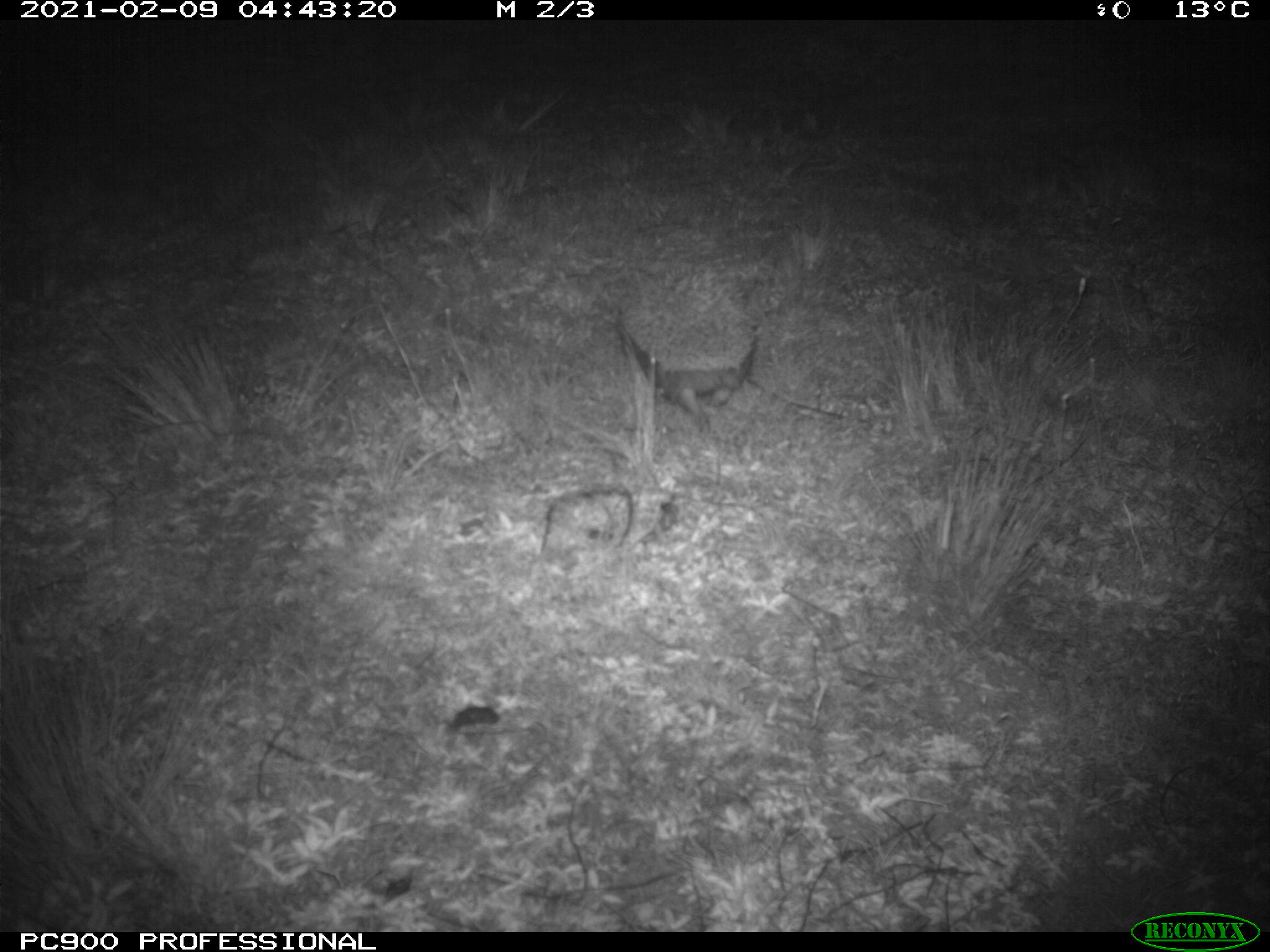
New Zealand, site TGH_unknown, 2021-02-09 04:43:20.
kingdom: Animalia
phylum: Chordata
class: Mammalia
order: Eulipotyphla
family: Erinaceidae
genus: Erinaceus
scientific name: Erinaceus europaeus europaeus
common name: european hedgehog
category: hedgehog